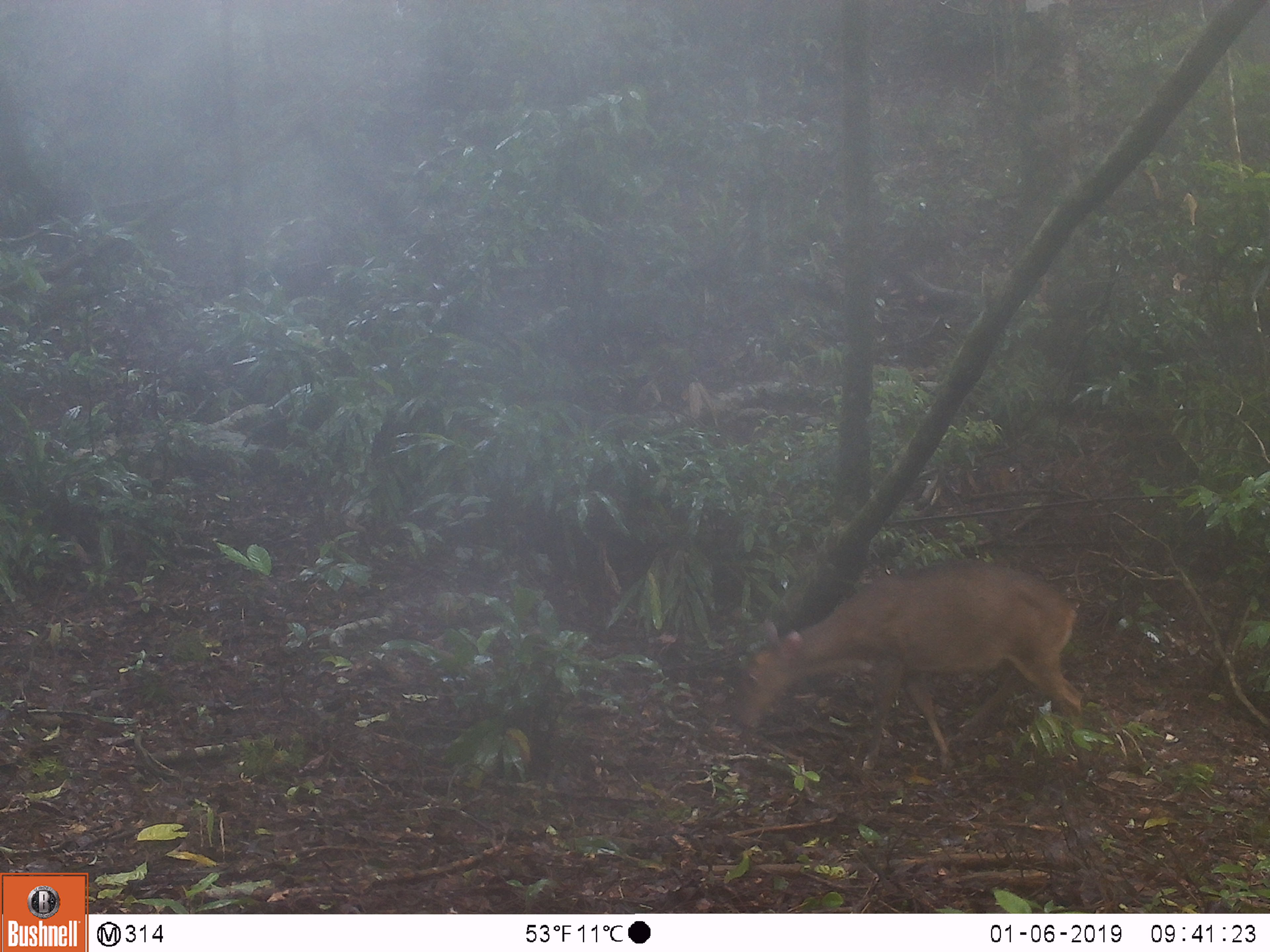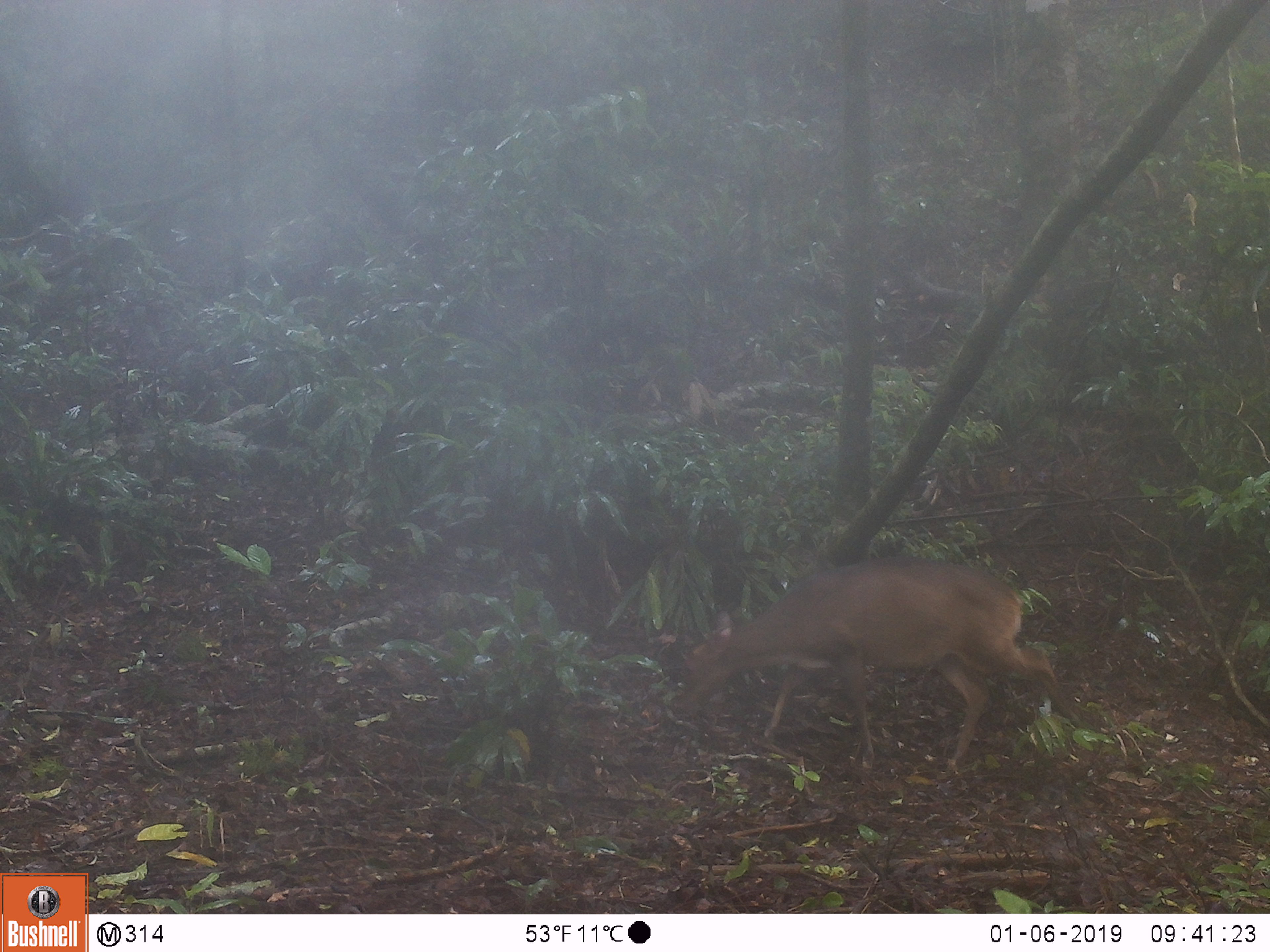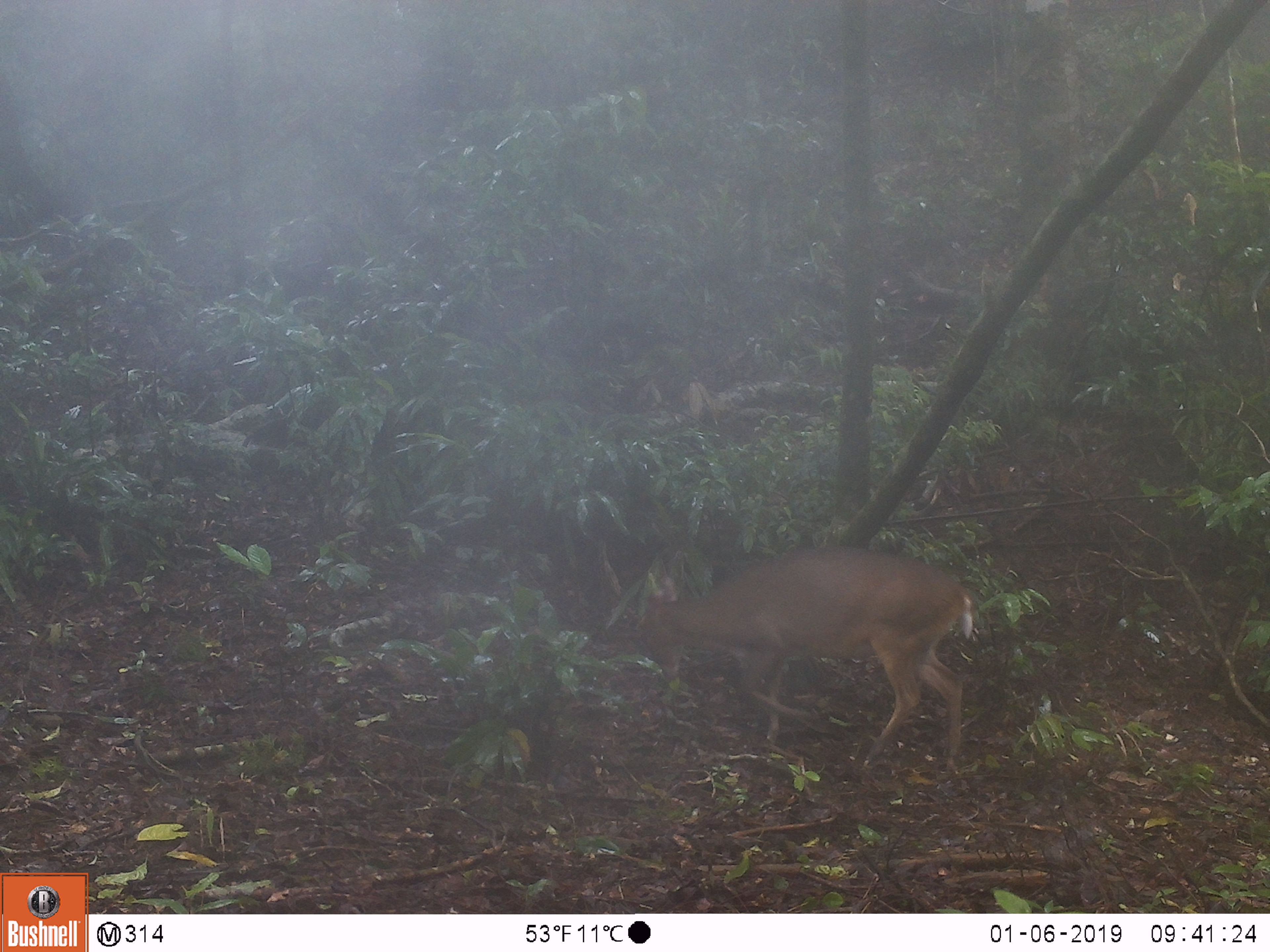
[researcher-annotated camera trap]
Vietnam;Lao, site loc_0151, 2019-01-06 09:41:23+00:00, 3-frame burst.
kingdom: Animalia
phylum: Chordata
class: Mammalia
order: Artiodactyla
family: Cervidae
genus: Muntiacus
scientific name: Muntiacus vuquangensis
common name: large-antlered muntjac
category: large antlered muntjac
Large antlered muntjac (large-antlered muntjac) (Muntiacus vuquangensis). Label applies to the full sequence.